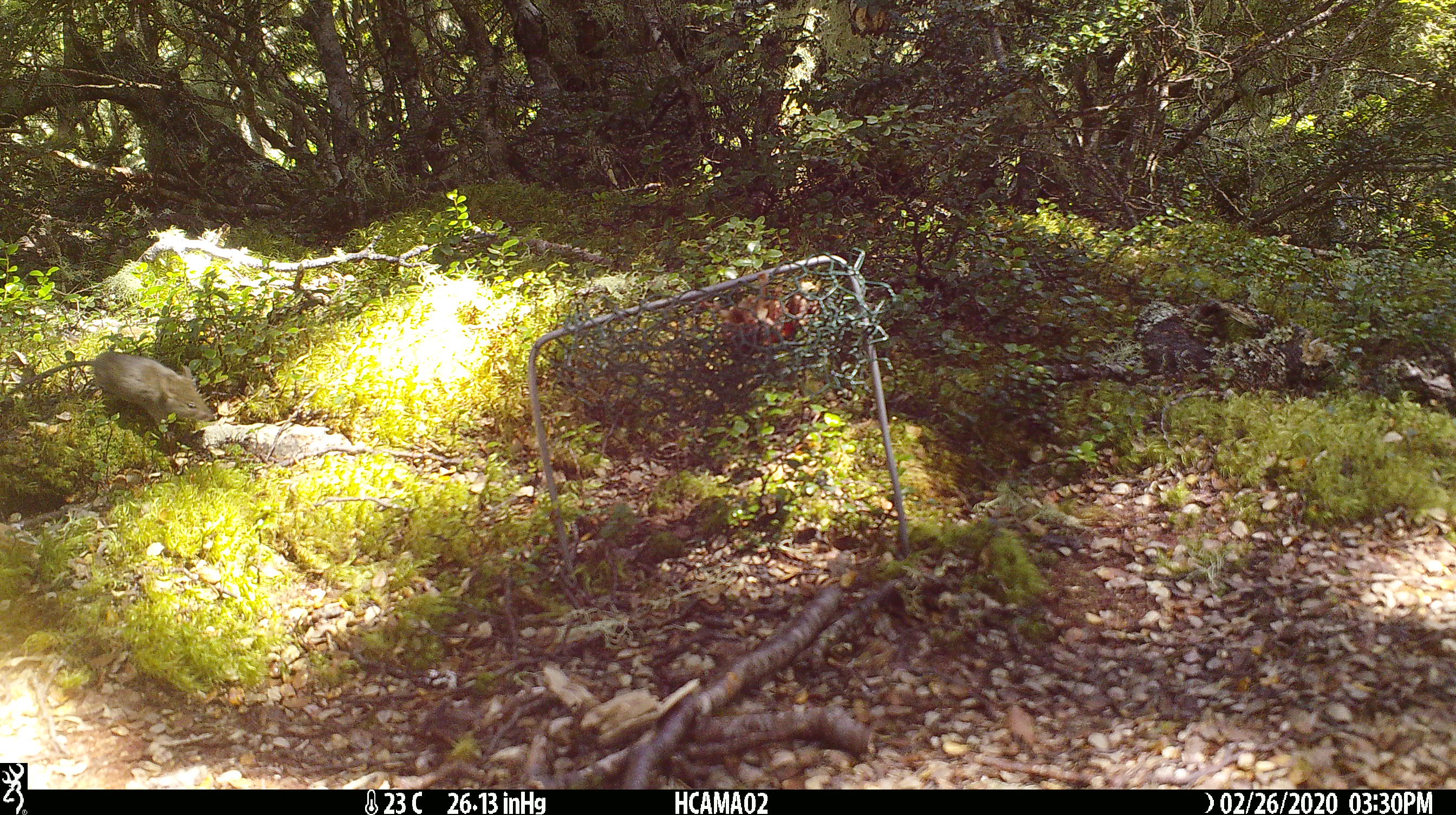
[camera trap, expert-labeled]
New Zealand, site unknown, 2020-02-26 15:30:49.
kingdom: Animalia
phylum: Chordata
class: Mammalia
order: Rodentia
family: Muridae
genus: Mus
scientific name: Mus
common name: mouse